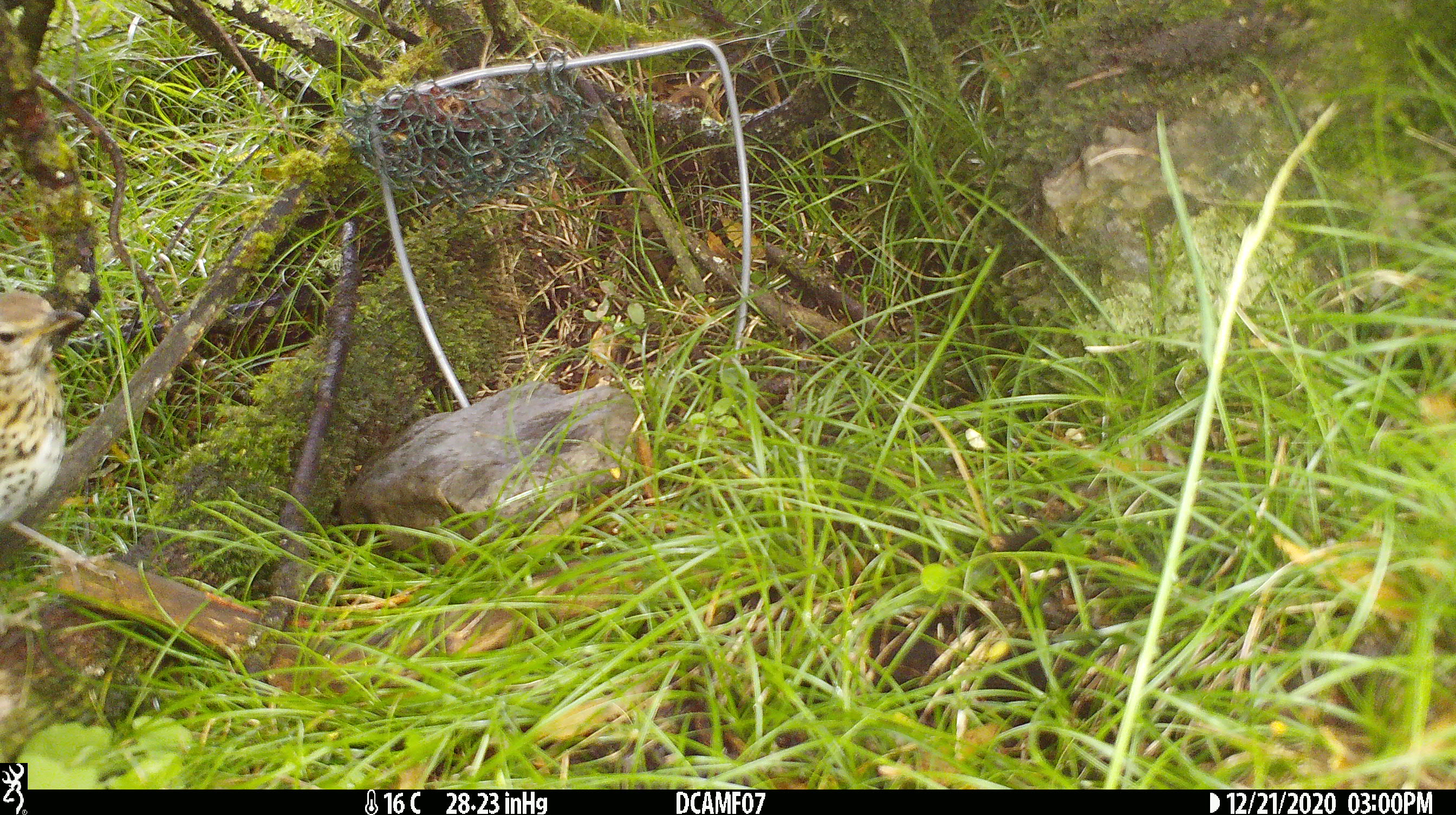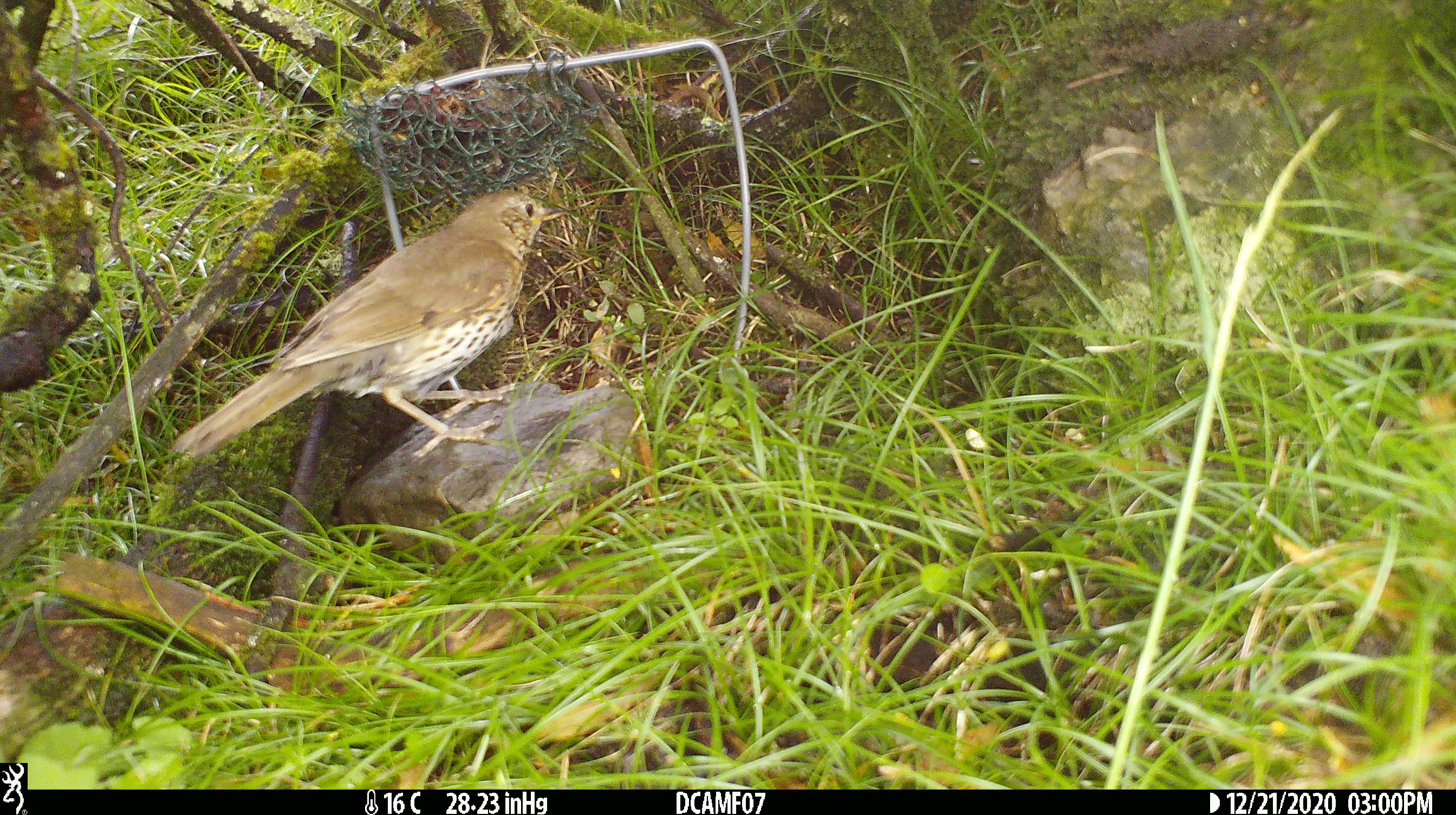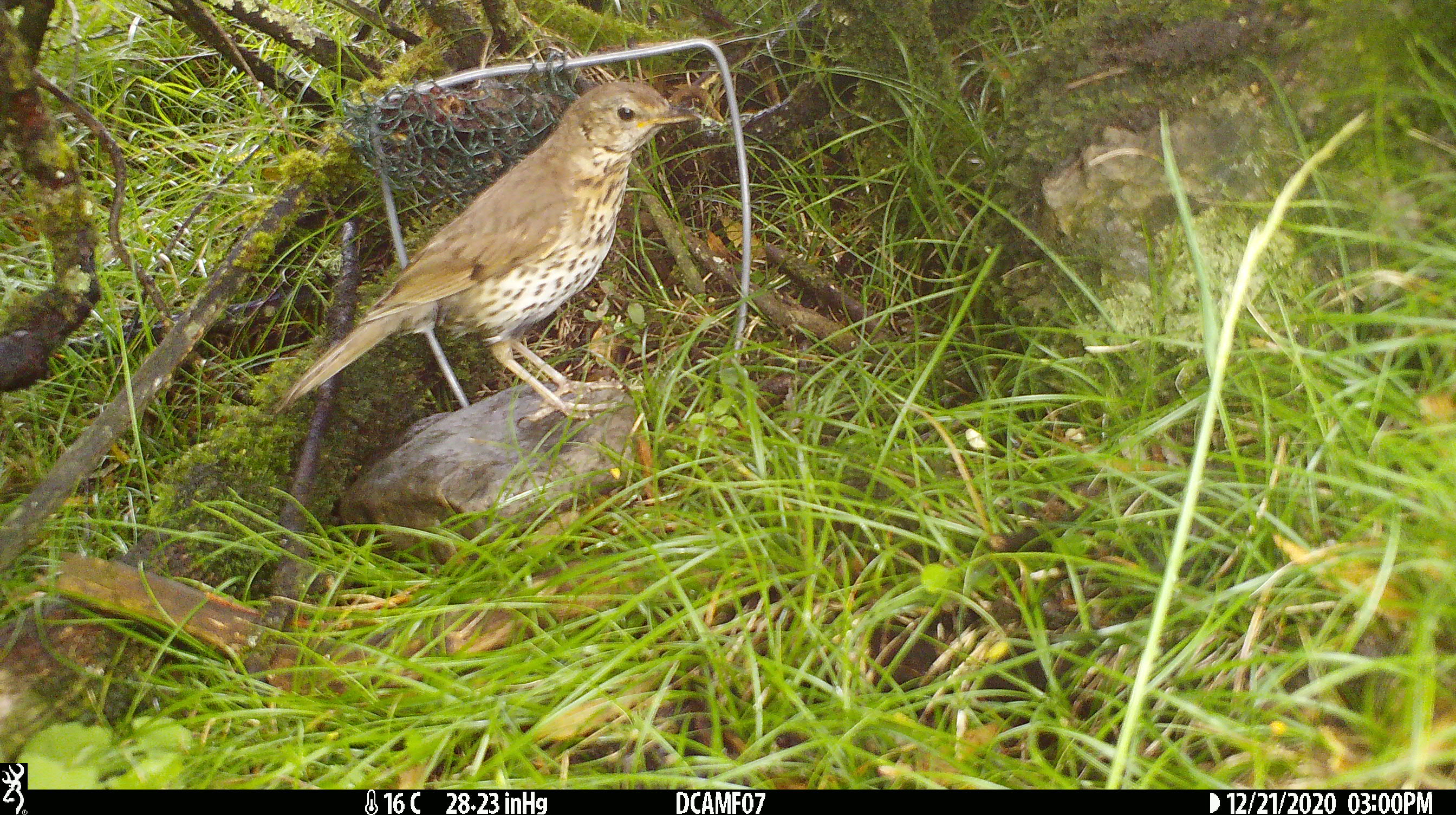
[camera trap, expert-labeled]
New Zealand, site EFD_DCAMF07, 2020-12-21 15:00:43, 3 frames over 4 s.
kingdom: Animalia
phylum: Chordata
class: Aves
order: Passeriformes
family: Turdidae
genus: Turdus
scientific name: Turdus philomelos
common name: song thrush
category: thrush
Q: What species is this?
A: Thrush (song thrush) (Turdus philomelos).